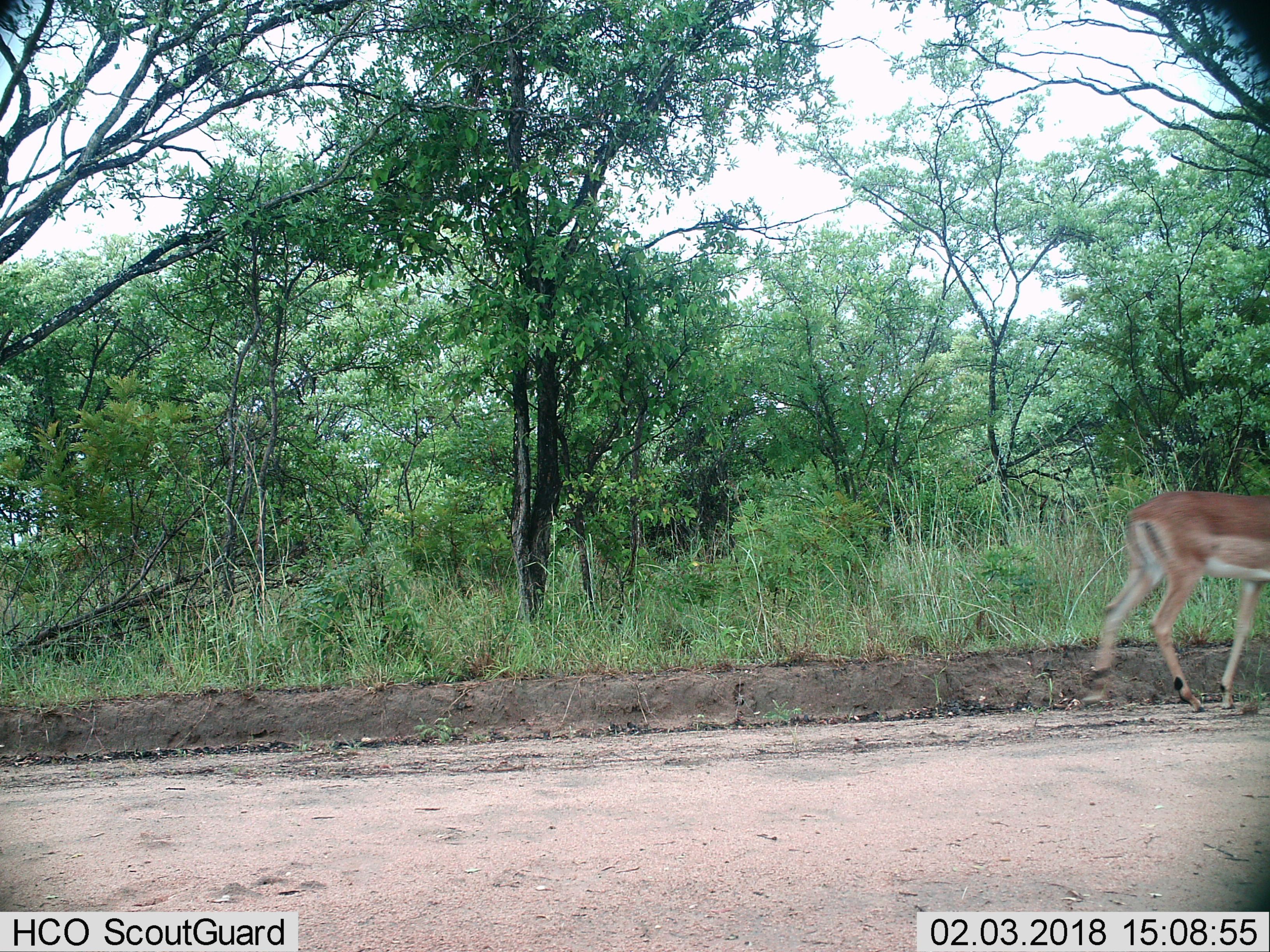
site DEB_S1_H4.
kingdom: Animalia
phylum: Chordata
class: Mammalia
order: Artiodactyla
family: Bovidae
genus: Aepyceros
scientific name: Aepyceros melampus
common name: impala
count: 1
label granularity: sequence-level